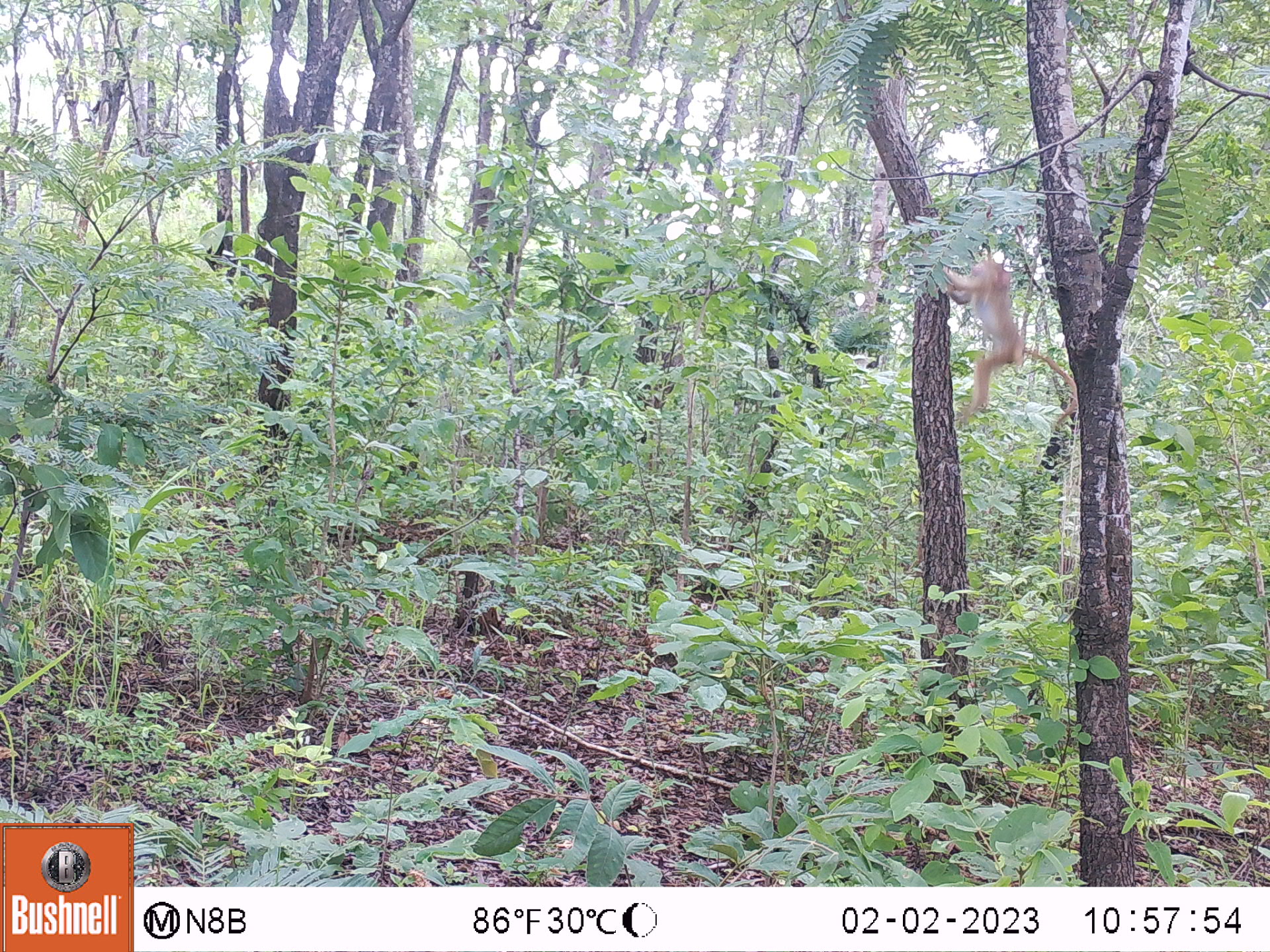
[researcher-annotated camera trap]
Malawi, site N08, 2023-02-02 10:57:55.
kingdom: Animalia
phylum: Chordata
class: Mammalia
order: Primates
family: Cercopithecidae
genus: Papio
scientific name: Papio cynocephalus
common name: yellow baboon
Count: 1.